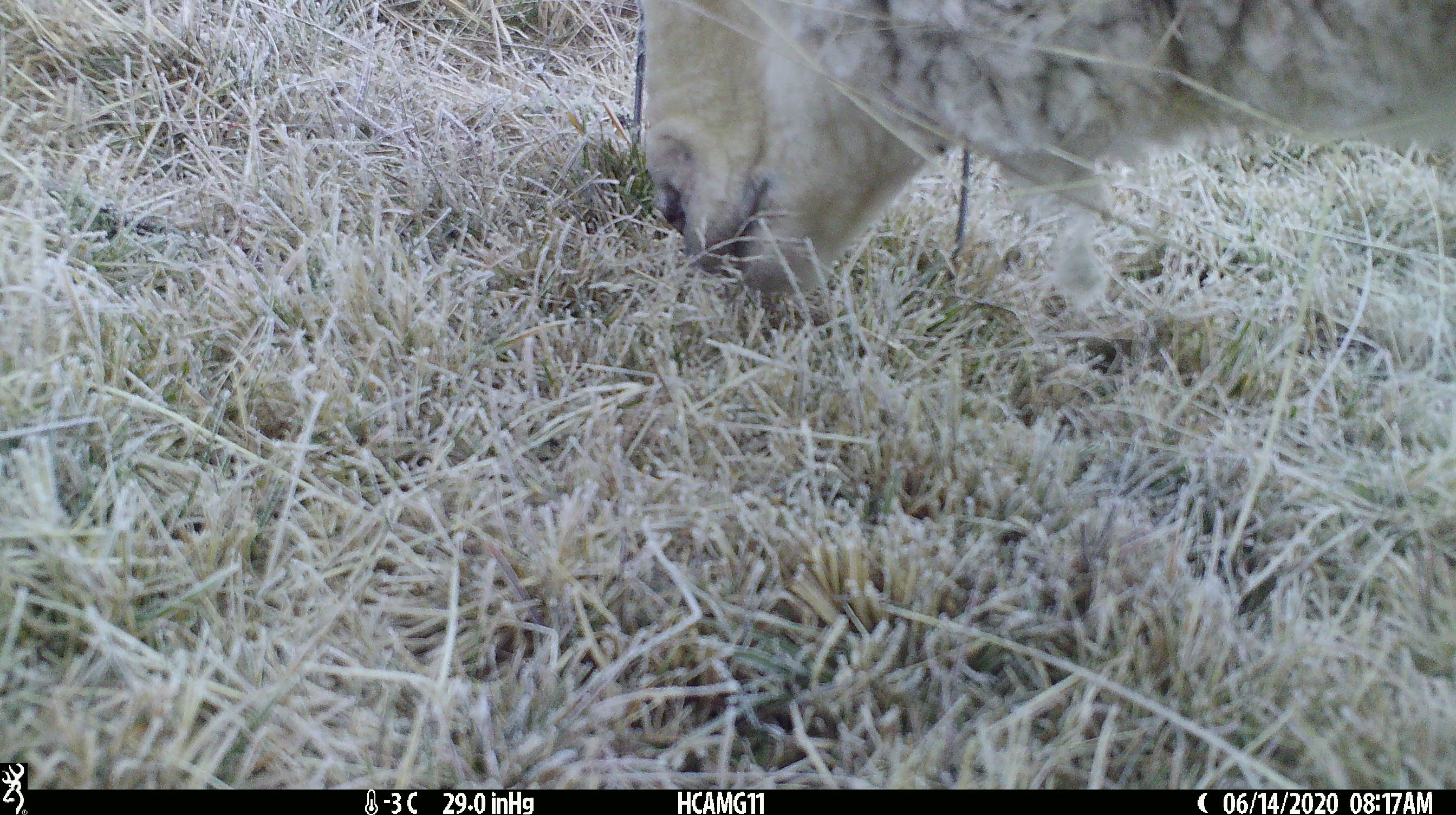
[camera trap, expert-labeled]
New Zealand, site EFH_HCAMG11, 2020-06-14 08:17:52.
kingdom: Animalia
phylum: Chordata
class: Mammalia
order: Artiodactyla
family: Bovidae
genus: Ovis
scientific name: Ovis aries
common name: domestic sheep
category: sheep